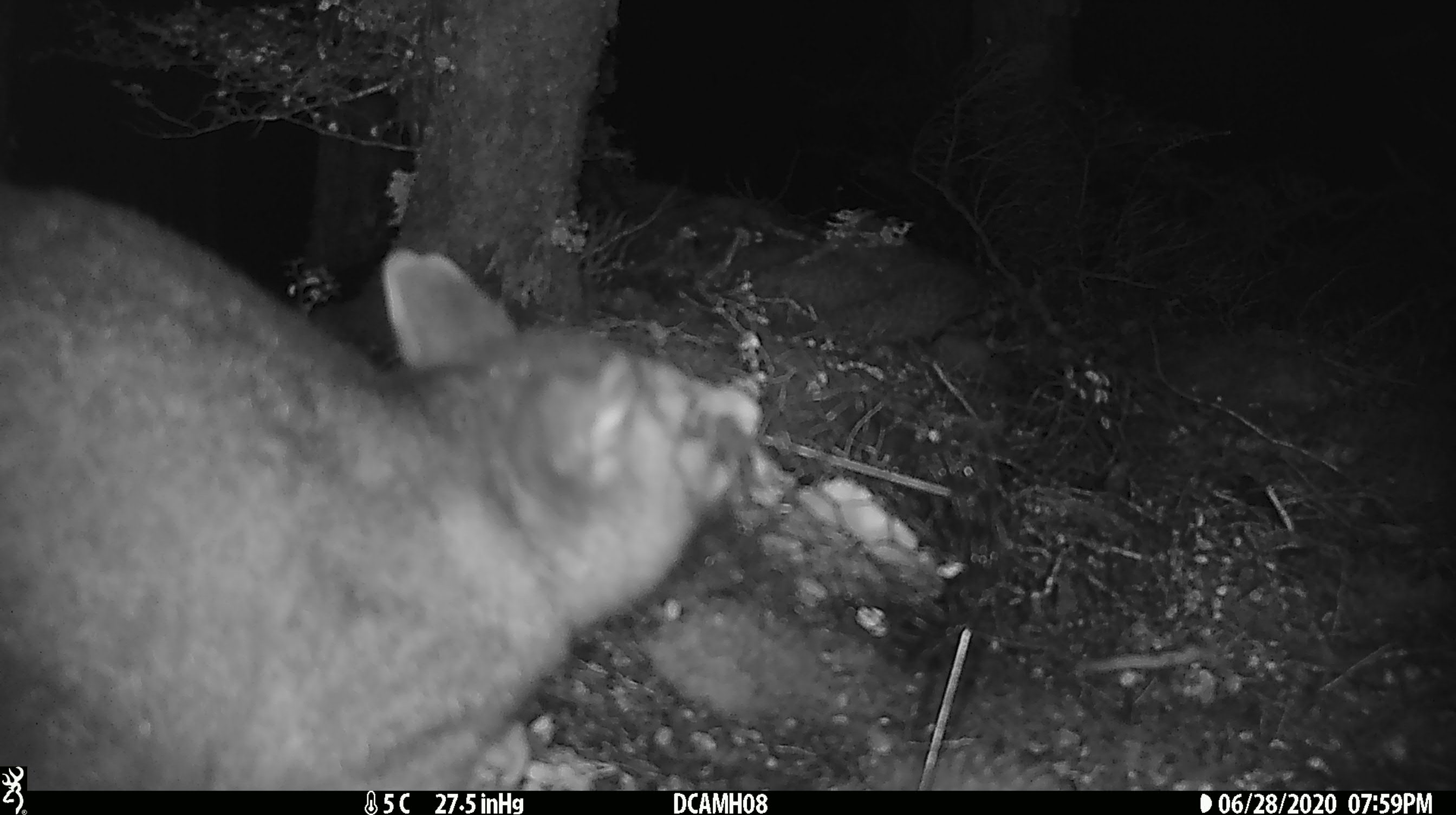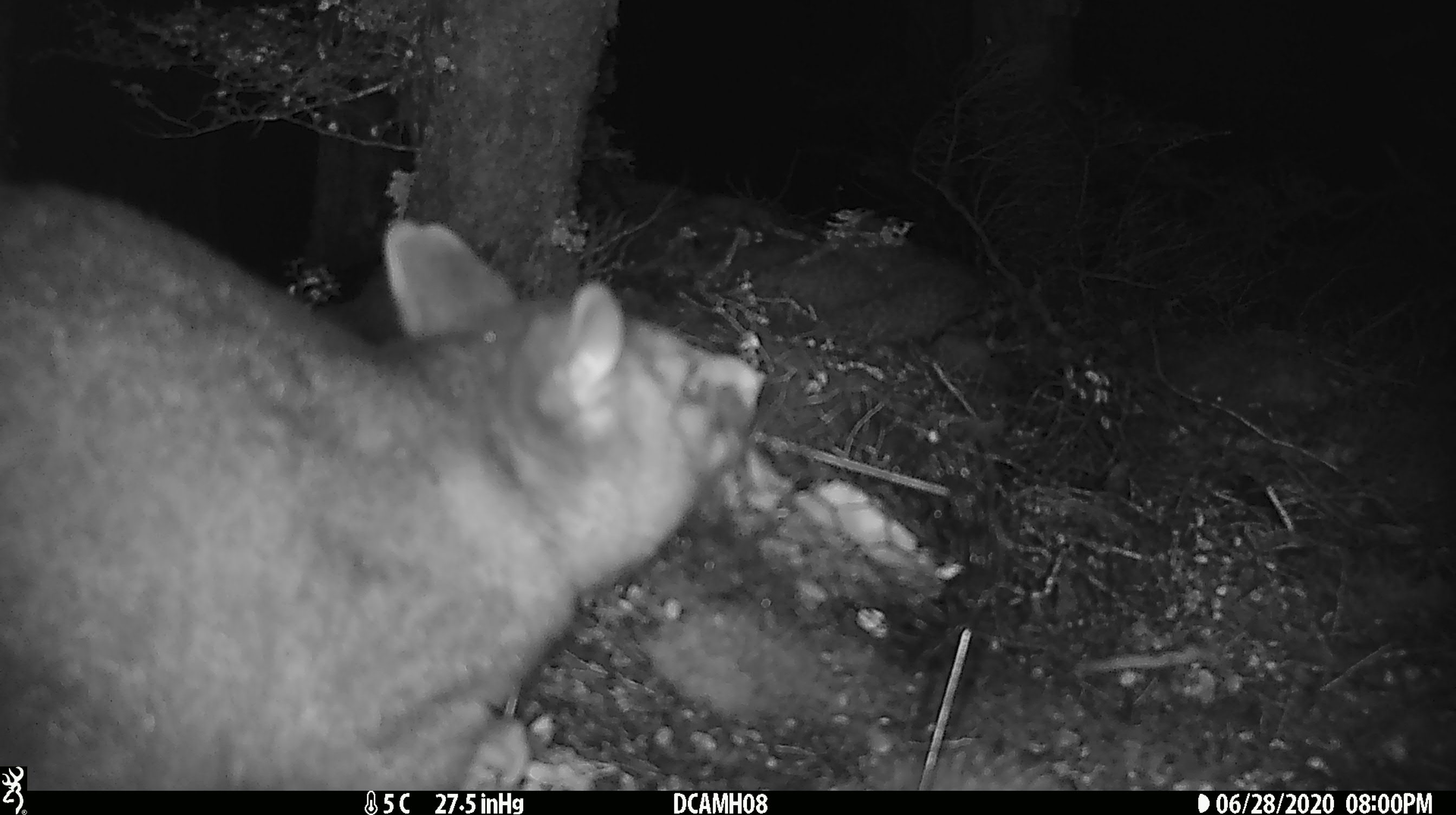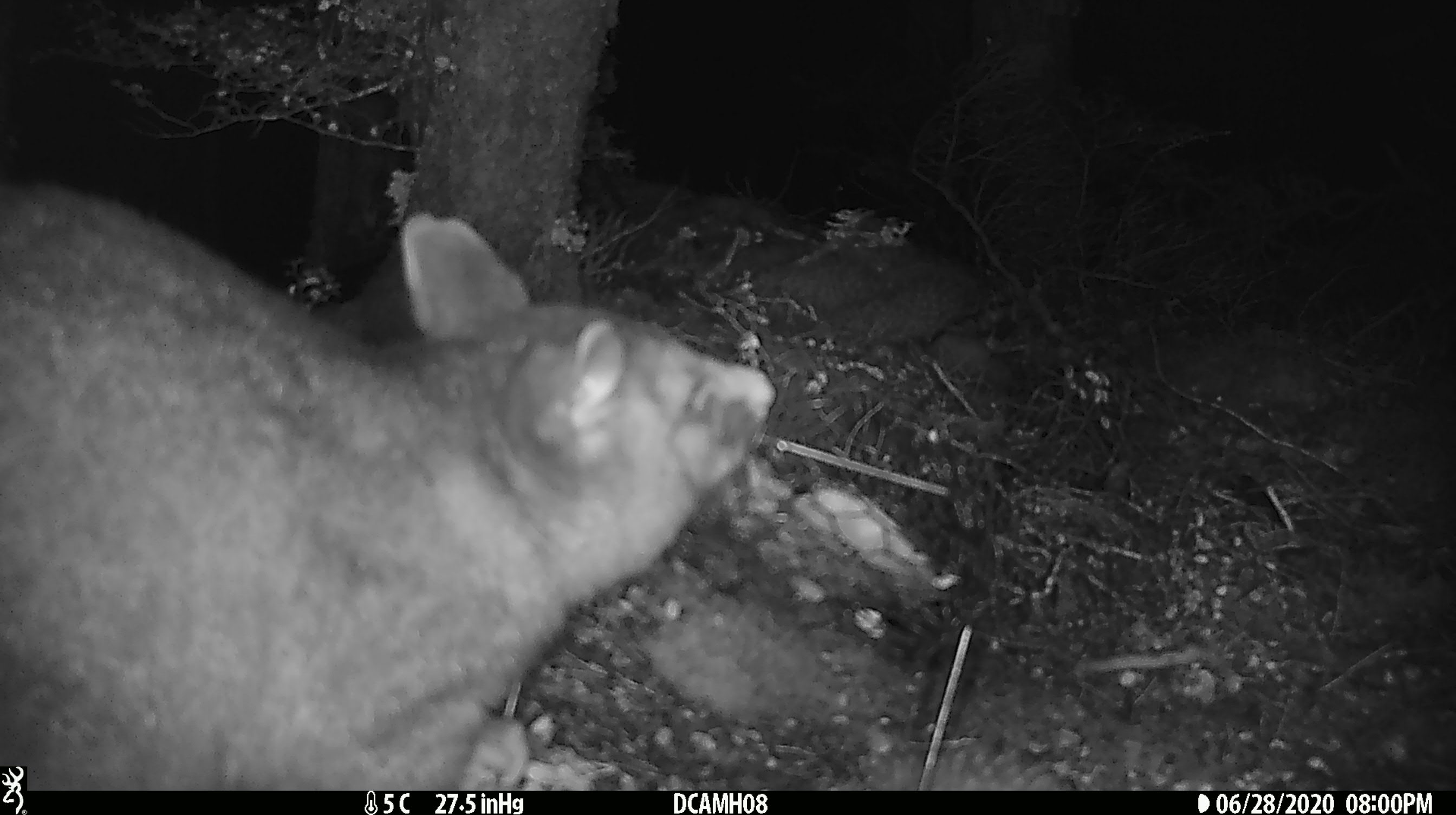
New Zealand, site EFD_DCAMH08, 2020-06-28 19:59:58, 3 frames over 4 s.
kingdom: Animalia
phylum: Chordata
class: Mammalia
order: Diprotodontia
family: Phalangeridae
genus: Trichosurus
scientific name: Trichosurus vulpecula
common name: common brushtail possum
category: possum